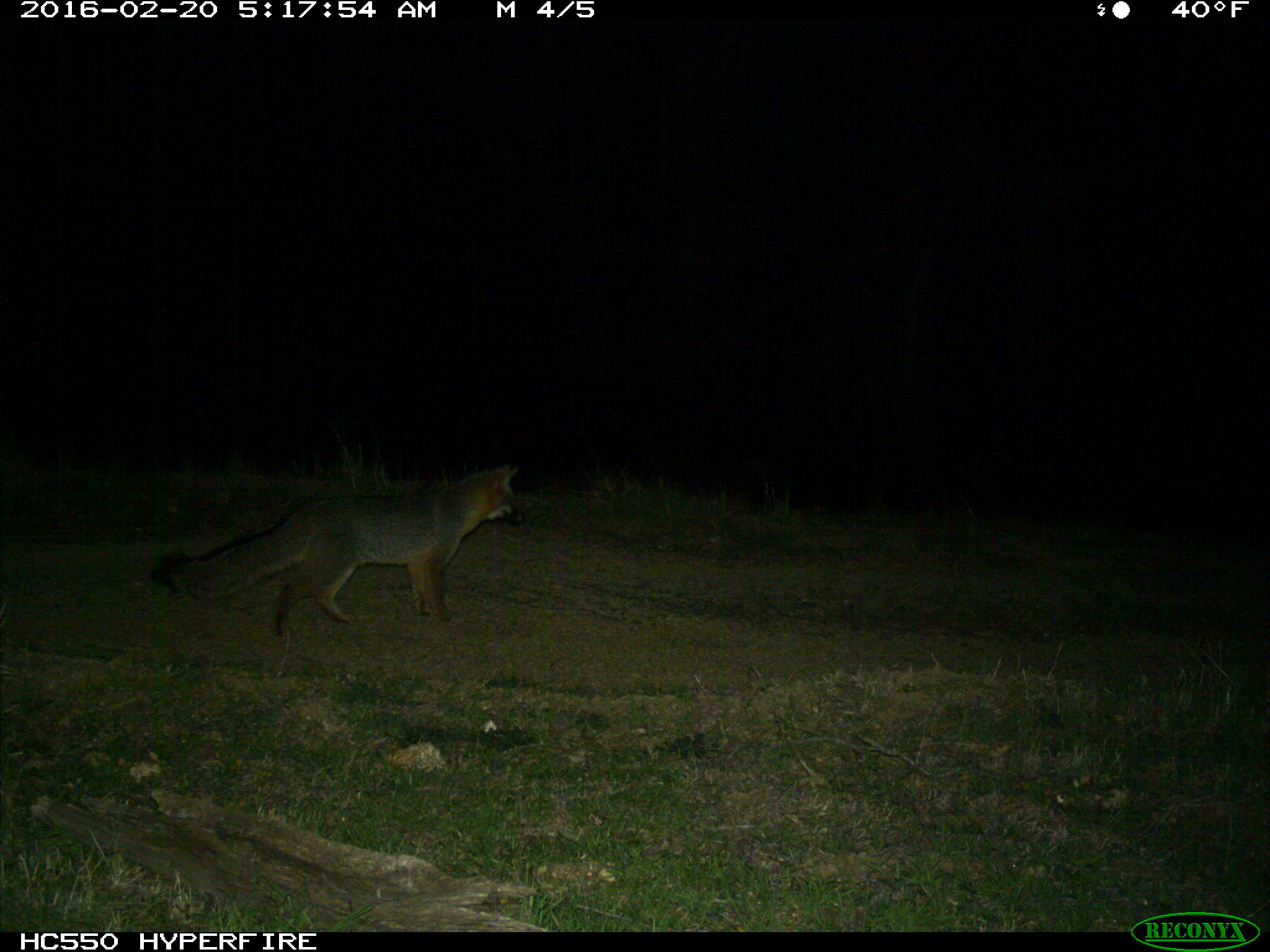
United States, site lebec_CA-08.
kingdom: Animalia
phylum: Chordata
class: Mammalia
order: Carnivora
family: Canidae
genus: Urocyon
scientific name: Urocyon cinereoargenteus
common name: gray fox